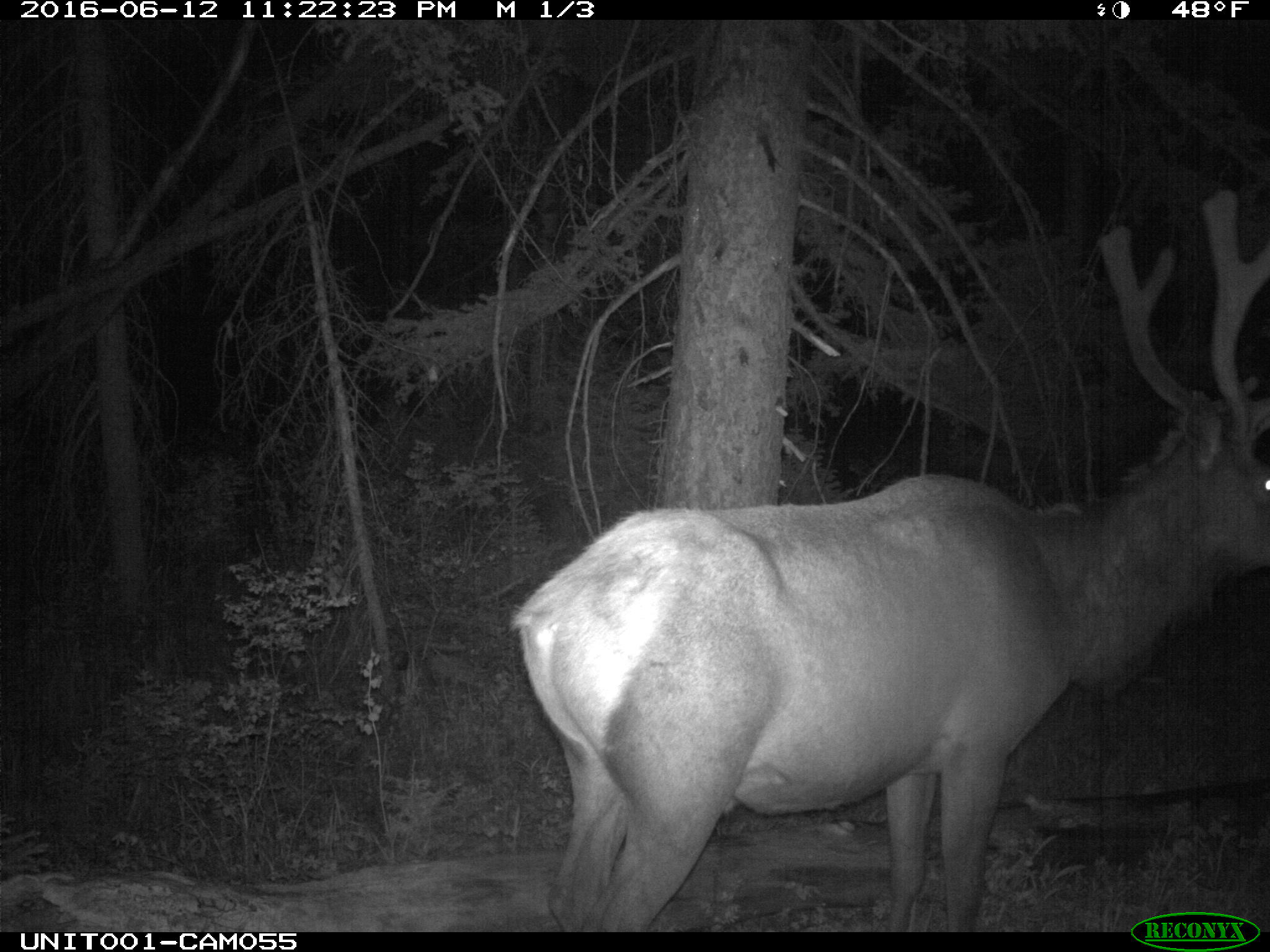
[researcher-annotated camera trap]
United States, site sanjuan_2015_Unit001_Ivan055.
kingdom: Animalia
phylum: Chordata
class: Mammalia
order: Artiodactyla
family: Cervidae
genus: Cervus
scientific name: Cervus elaphus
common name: red deer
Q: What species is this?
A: Cervus elaphus (red deer).